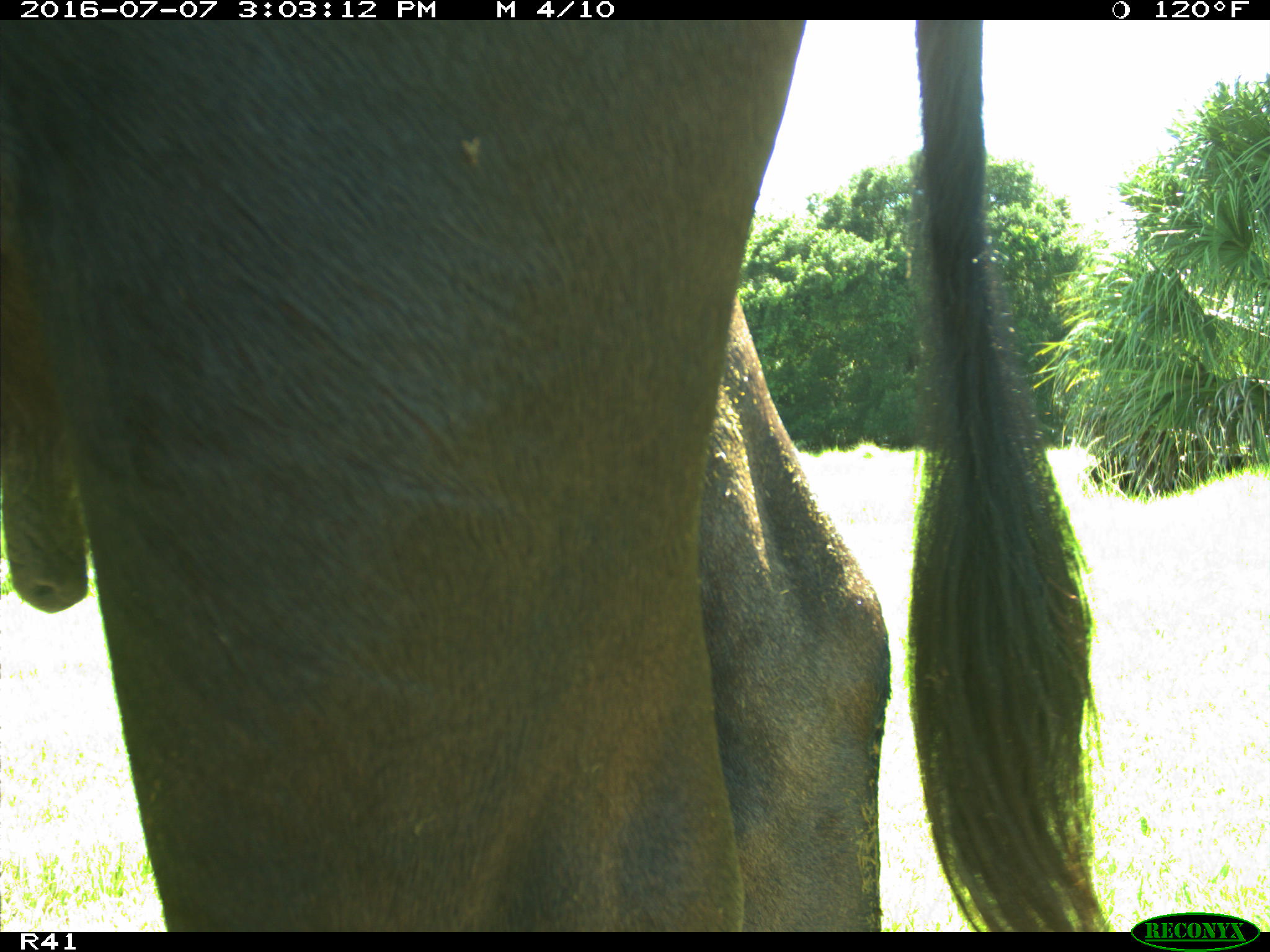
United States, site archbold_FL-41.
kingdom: Animalia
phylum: Chordata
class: Mammalia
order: Artiodactyla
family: Bovidae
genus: Bos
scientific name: Bos taurus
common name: domestic cow